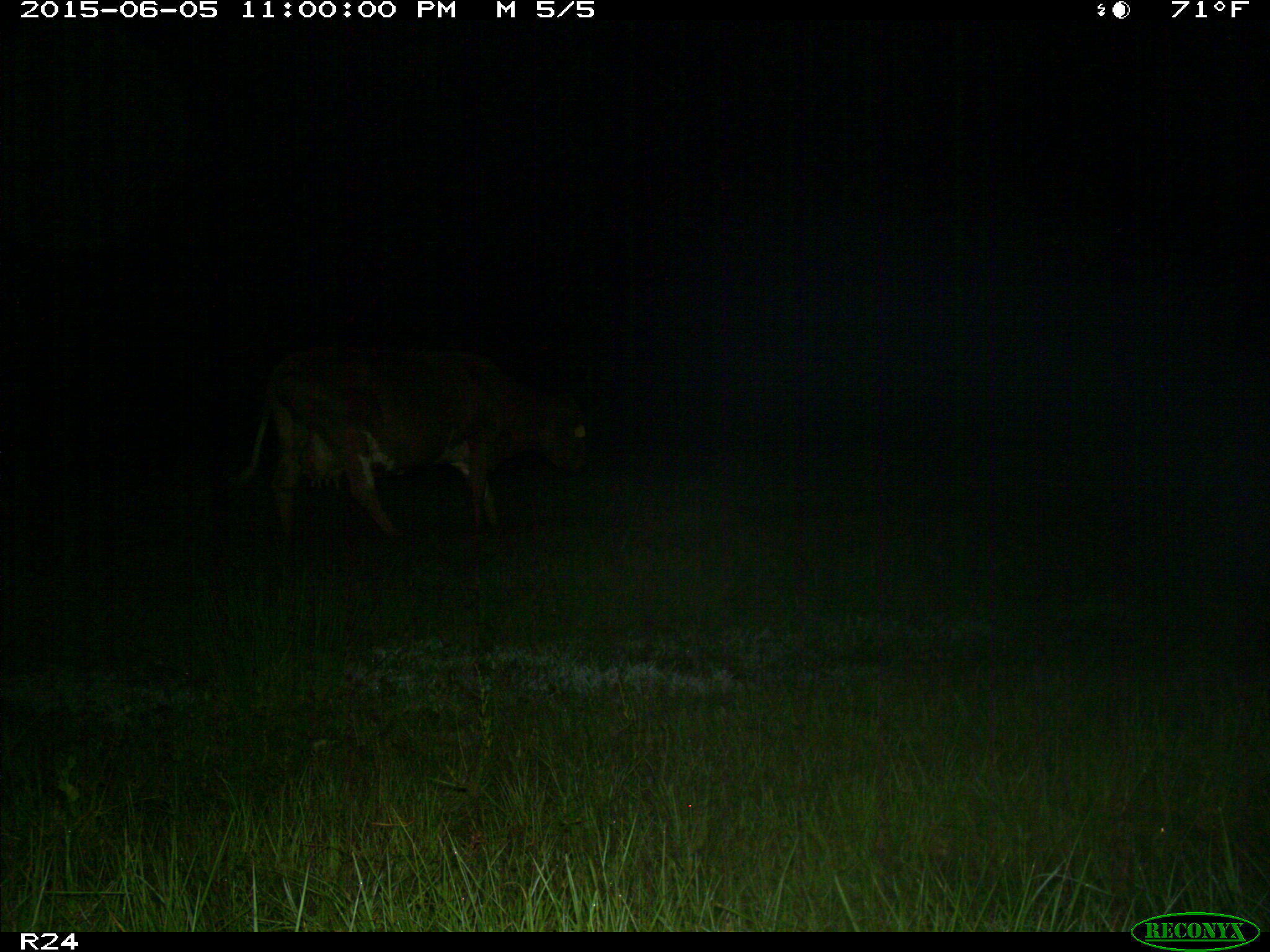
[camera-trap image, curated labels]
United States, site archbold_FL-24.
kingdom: Animalia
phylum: Chordata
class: Mammalia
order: Artiodactyla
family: Bovidae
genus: Bos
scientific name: Bos taurus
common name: domestic cow